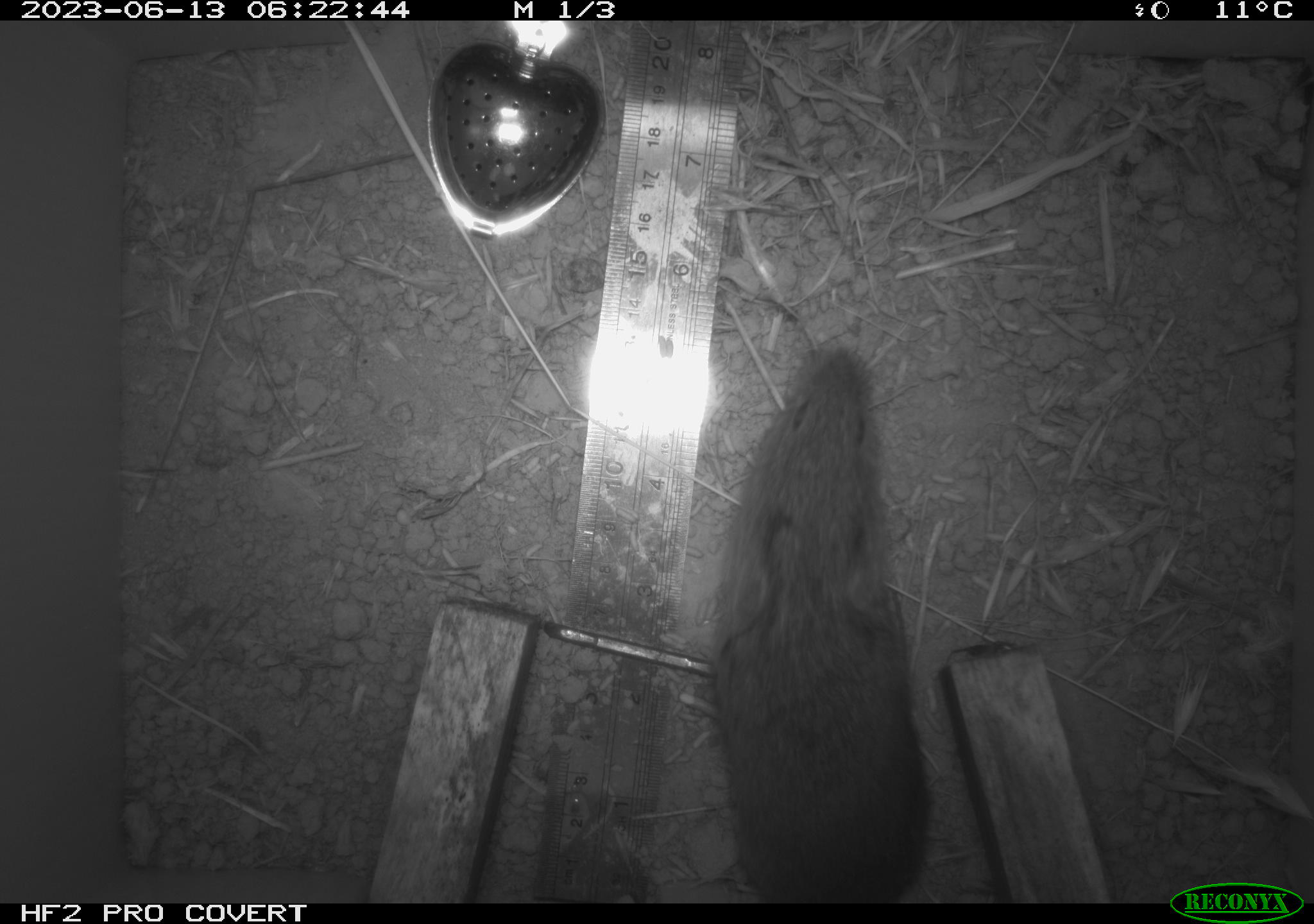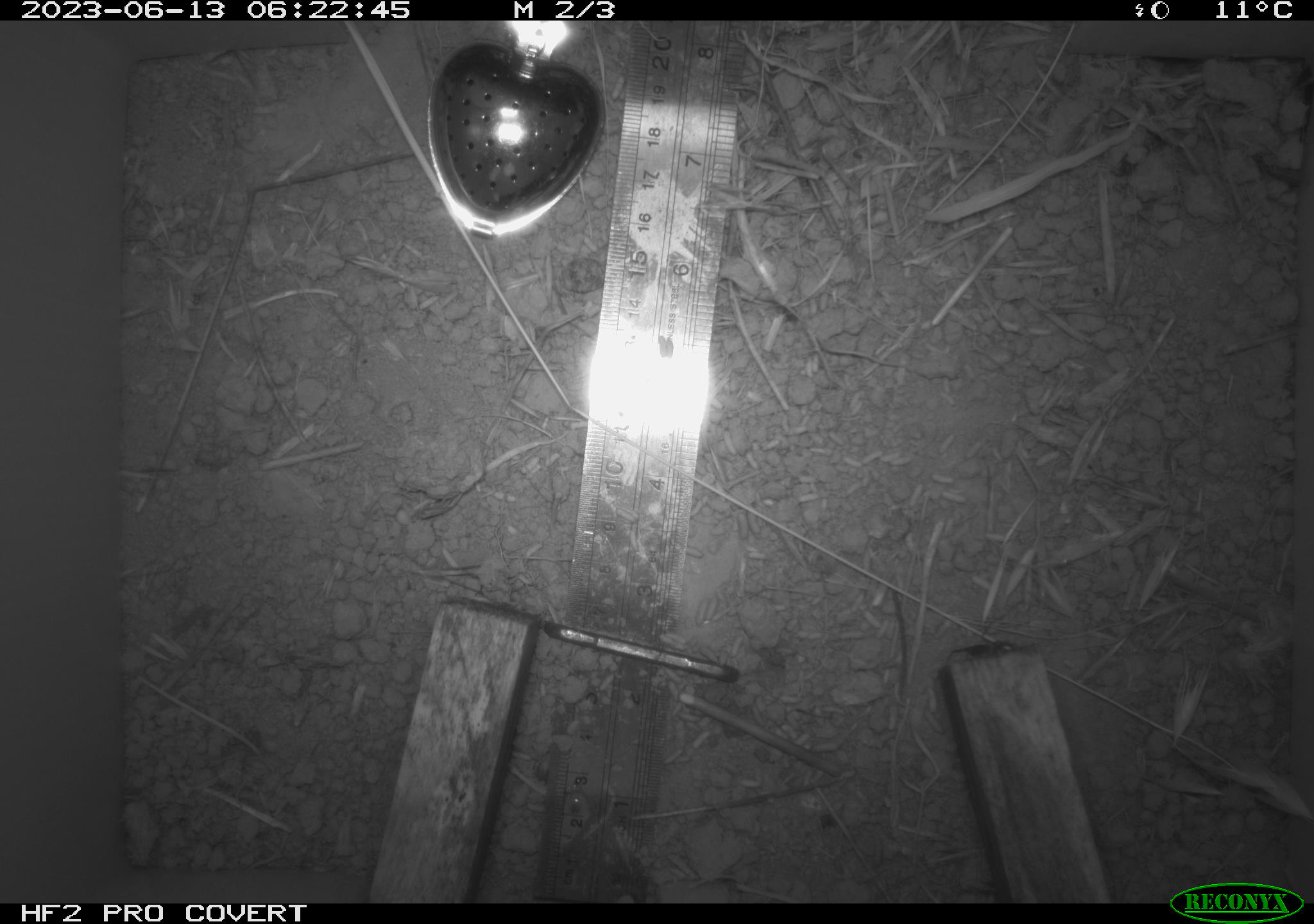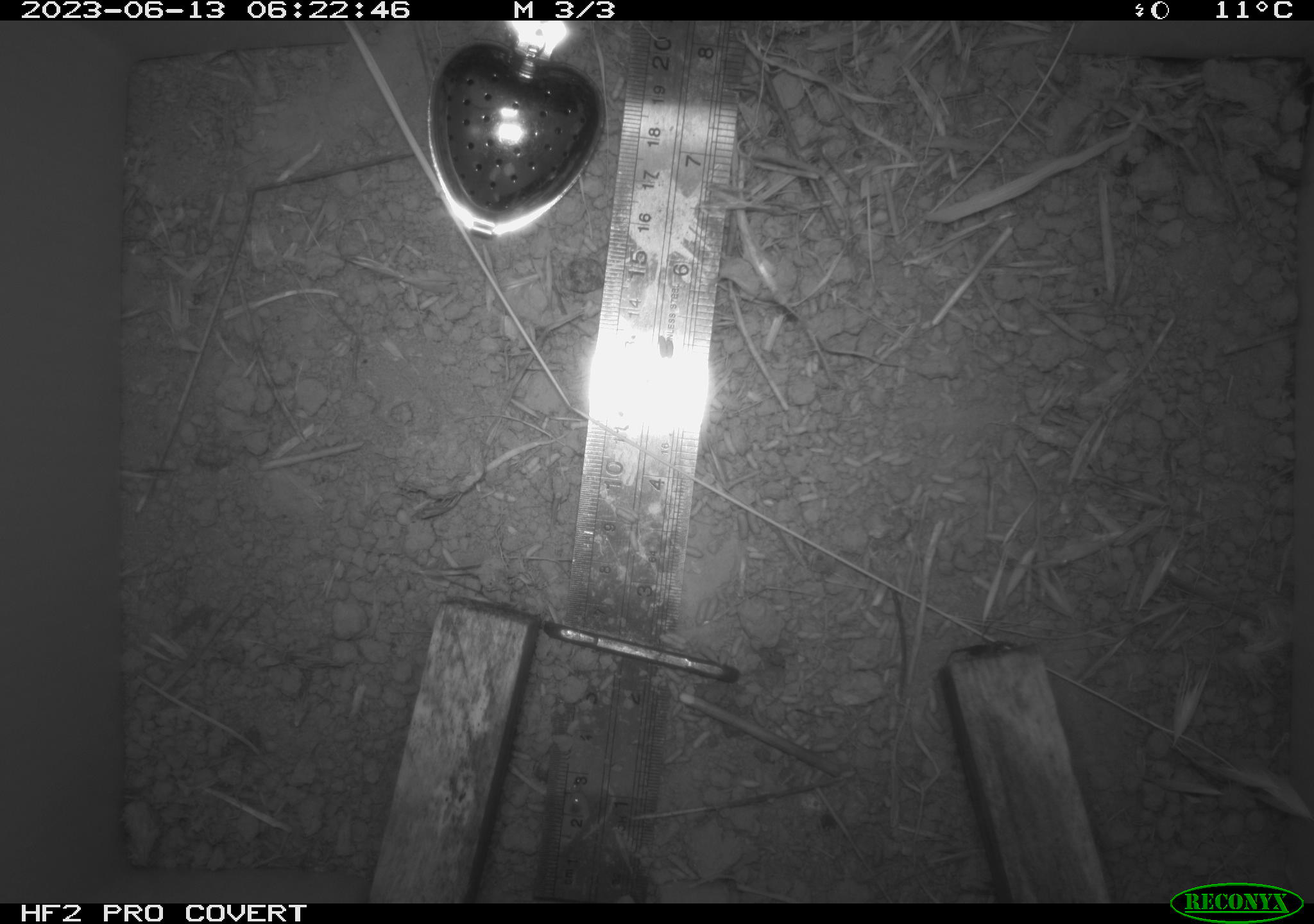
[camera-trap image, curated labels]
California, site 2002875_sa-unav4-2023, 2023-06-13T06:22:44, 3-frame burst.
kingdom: Animalia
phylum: Chordata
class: Mammalia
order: Rodentia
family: Cricetidae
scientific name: Arvicolinae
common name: voles, lemmings, and muskrats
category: arvicolinae subfamily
Arvicolinae subfamily (voles, lemmings, and muskrats) (Arvicolinae).